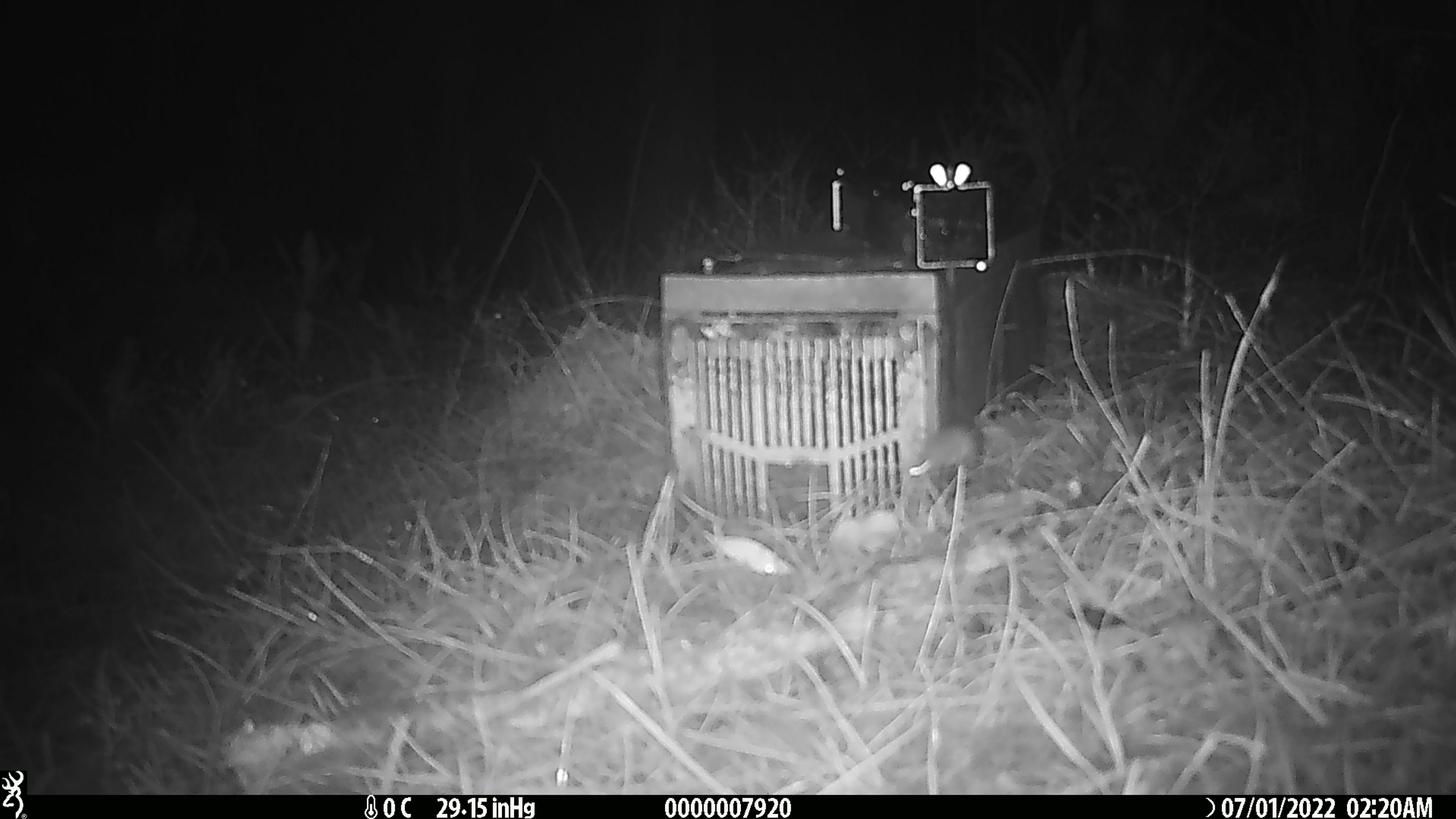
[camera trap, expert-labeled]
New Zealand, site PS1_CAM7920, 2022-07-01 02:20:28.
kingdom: Animalia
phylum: Chordata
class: Mammalia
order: Rodentia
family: Muridae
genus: Mus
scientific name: Mus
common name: mouse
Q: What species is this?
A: Mouse (Mus).